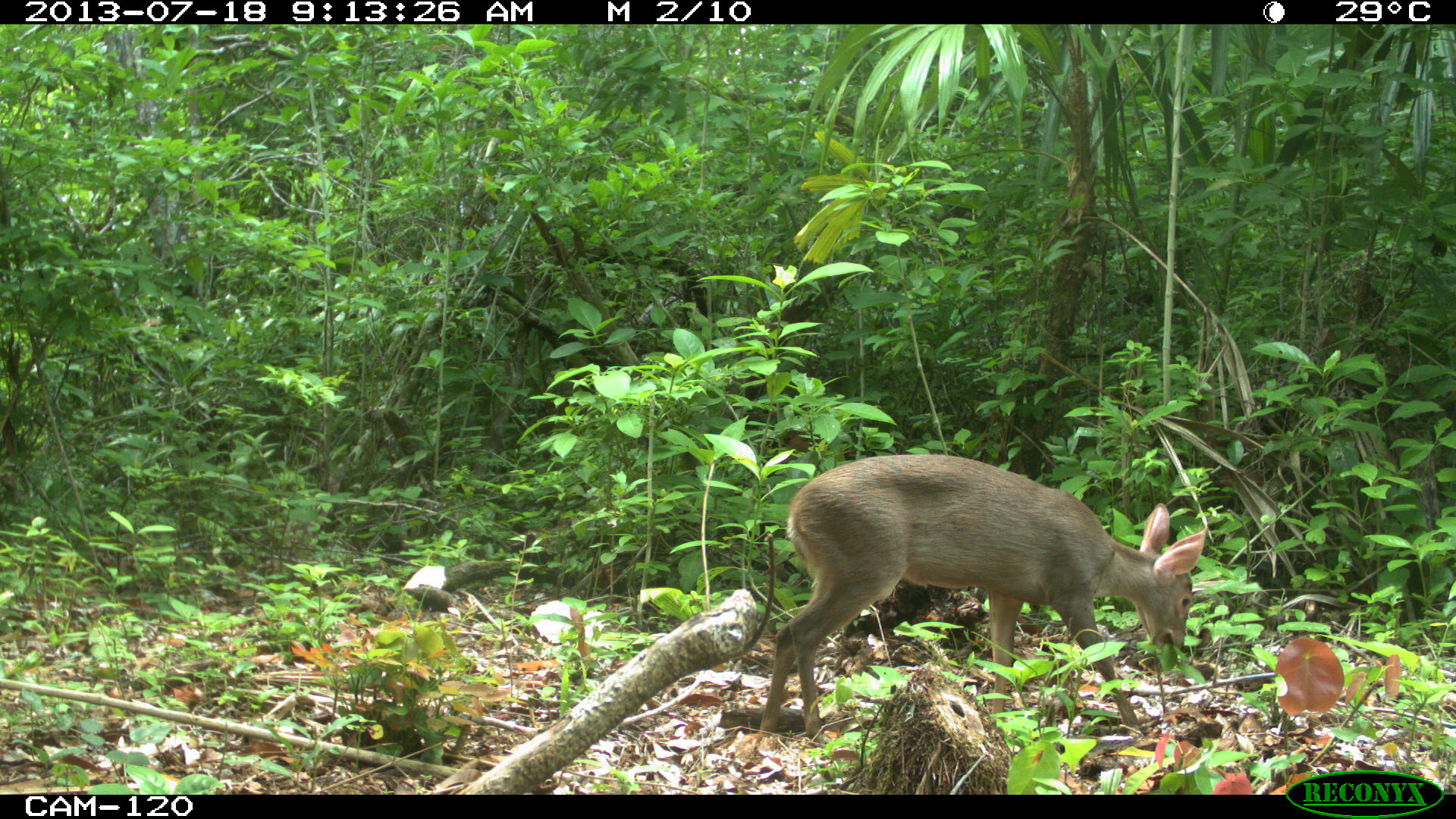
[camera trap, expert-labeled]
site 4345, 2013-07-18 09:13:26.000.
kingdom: Animalia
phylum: Chordata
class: Mammalia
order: Artiodactyla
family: Cervidae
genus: Odocoileus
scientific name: Odocoileus virginianus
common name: white-tailed deer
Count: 1.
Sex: female.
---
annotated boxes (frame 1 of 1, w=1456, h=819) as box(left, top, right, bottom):
odocoileus virginianus: box(756, 451, 1206, 747)